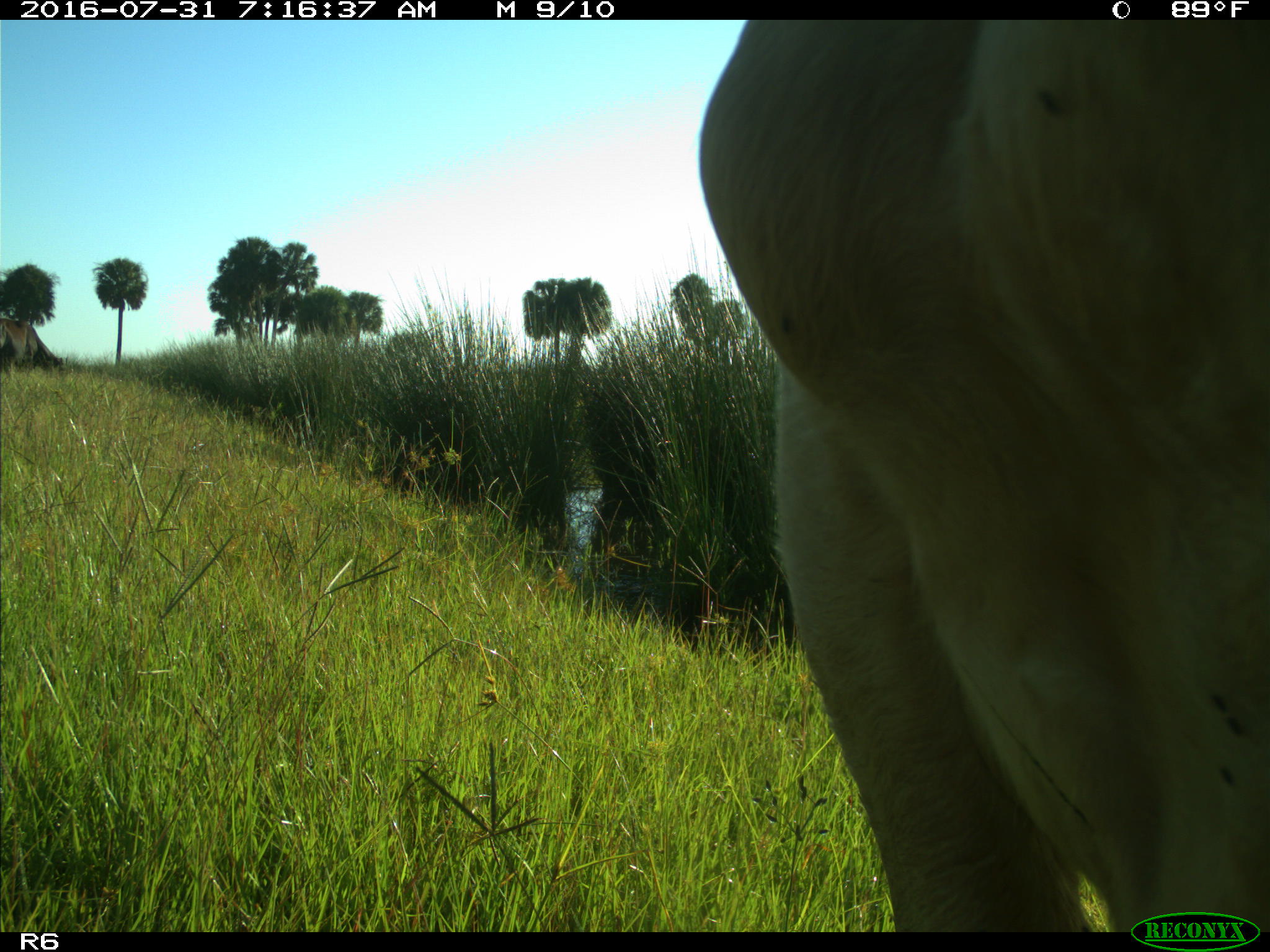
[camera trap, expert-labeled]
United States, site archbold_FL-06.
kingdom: Animalia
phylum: Chordata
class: Mammalia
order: Artiodactyla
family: Bovidae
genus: Bos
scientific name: Bos taurus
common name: domestic cow